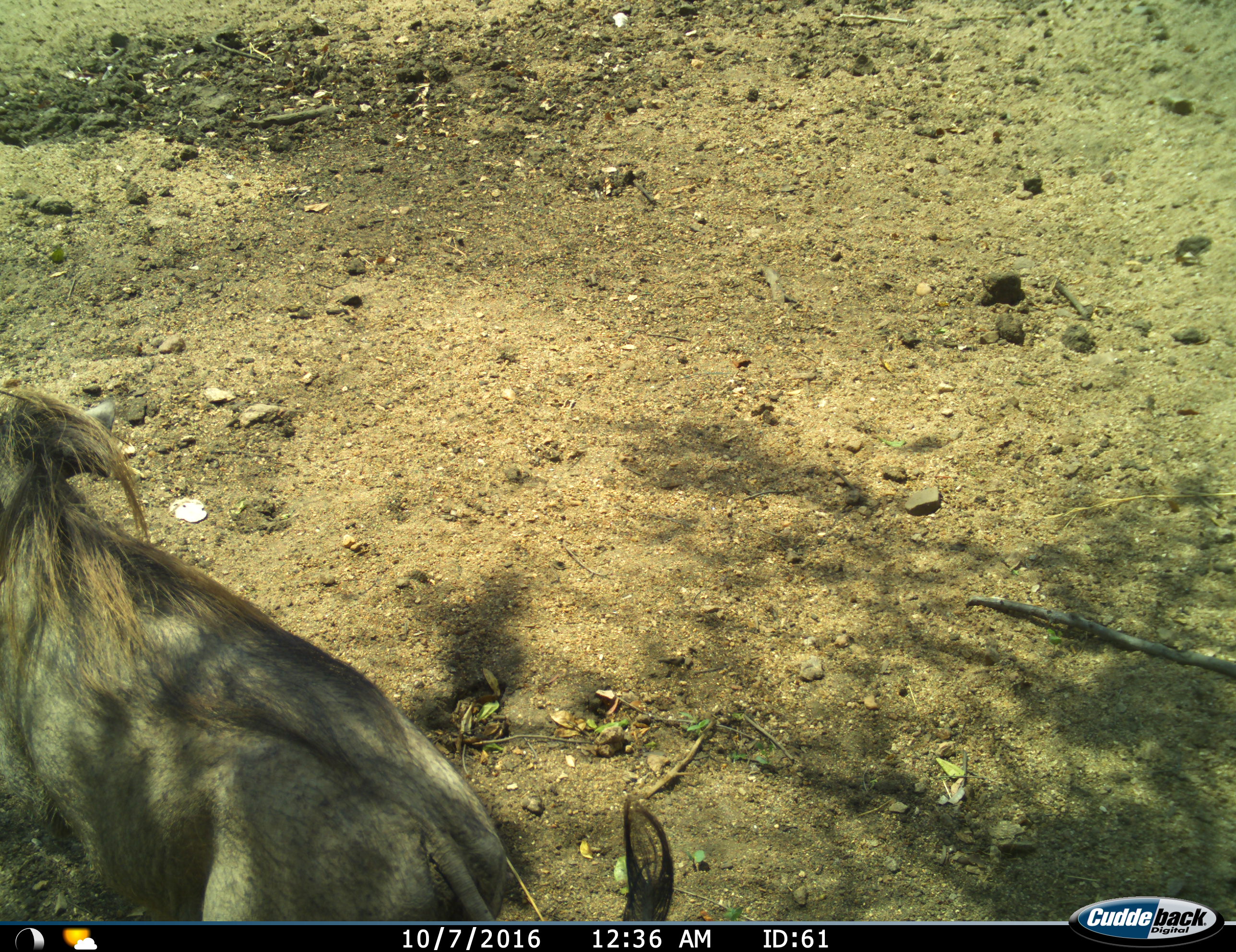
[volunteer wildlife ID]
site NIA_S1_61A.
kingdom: Animalia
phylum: Chordata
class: Mammalia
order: Artiodactyla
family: Suidae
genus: Phacochoerus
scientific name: Phacochoerus africanus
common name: warthog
Warthog (Phacochoerus africanus), count 1. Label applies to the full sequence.